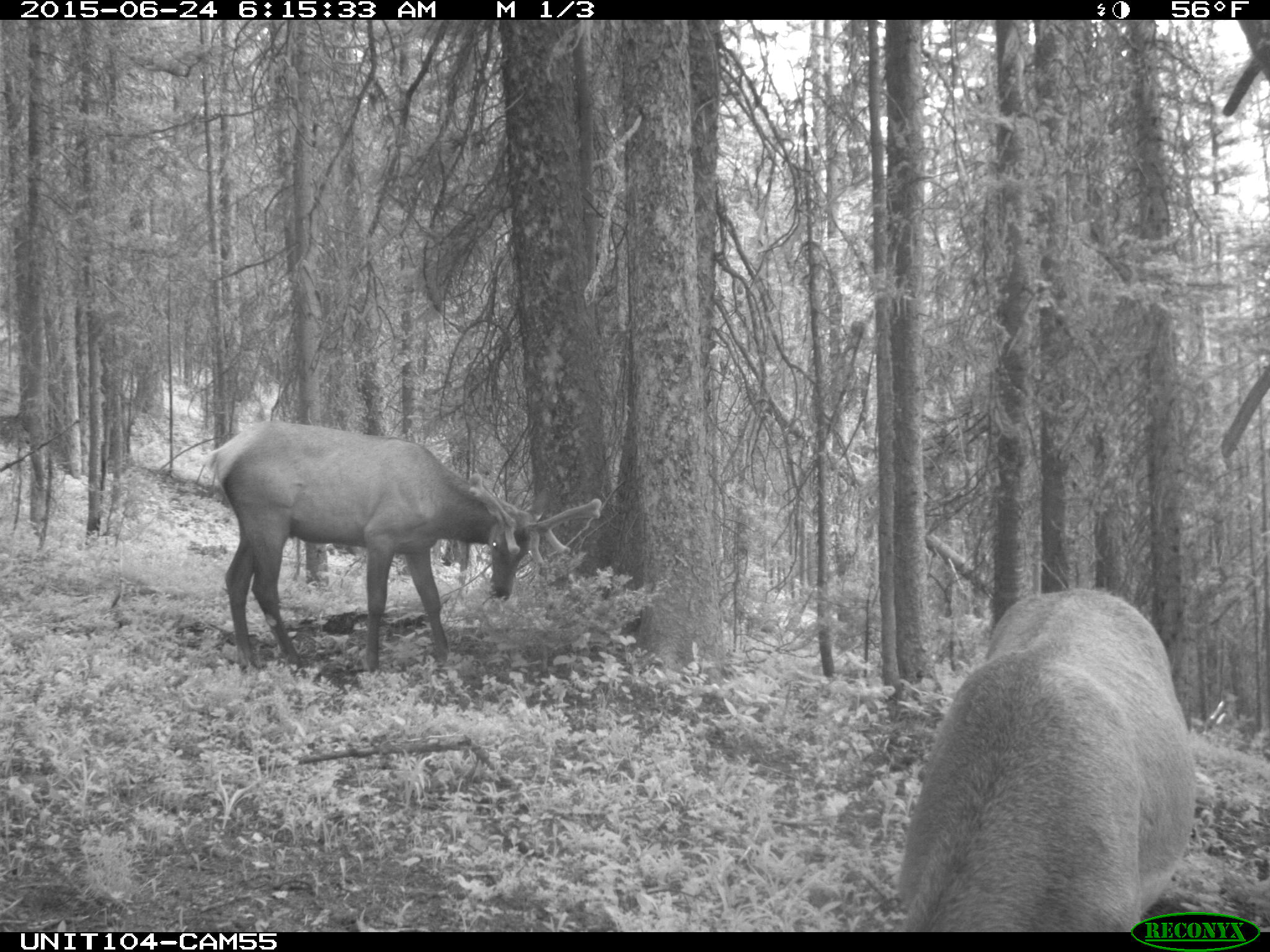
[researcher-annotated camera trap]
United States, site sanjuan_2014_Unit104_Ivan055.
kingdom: Animalia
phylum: Chordata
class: Mammalia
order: Artiodactyla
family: Cervidae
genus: Cervus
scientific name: Cervus elaphus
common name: red deer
Cervus elaphus (red deer).